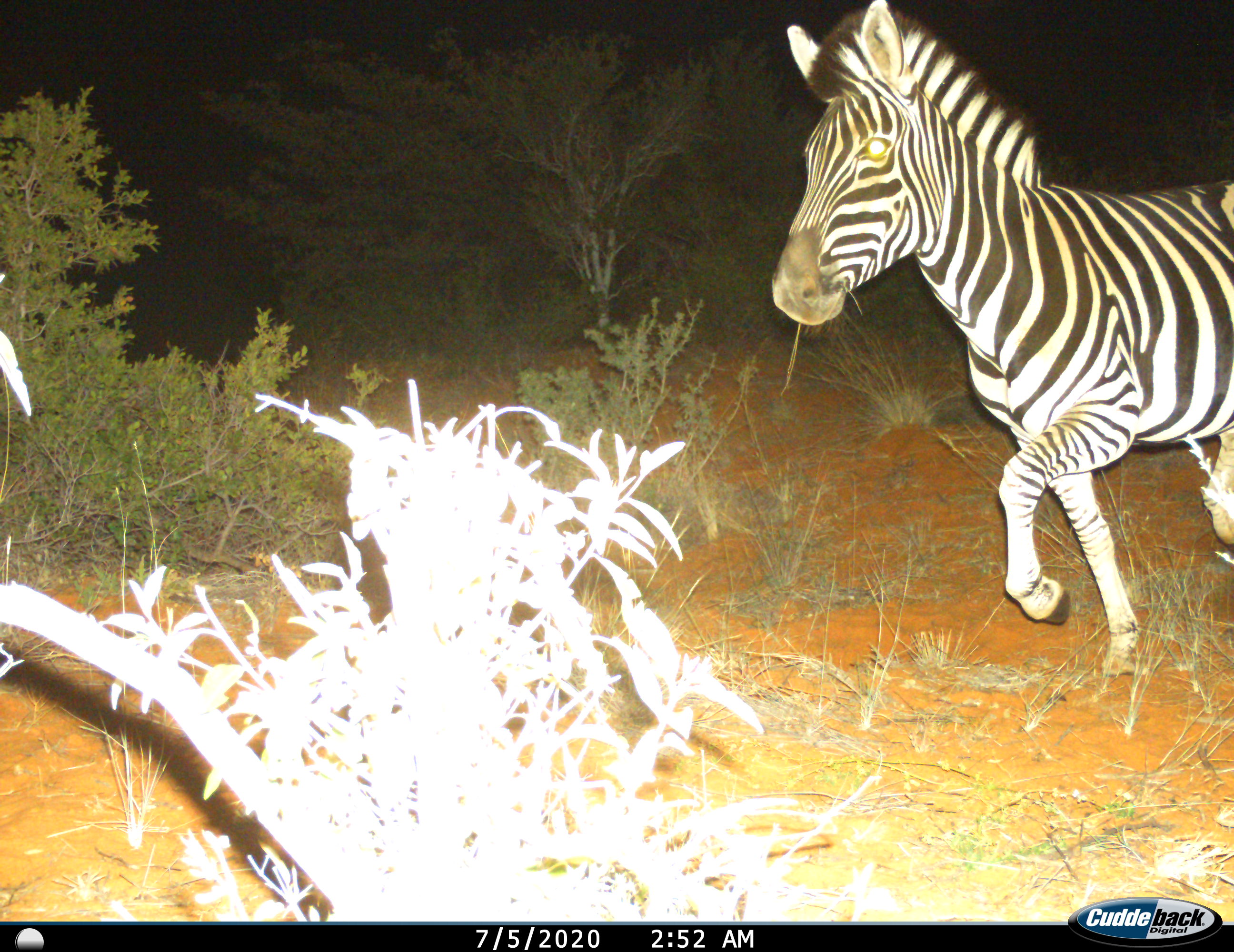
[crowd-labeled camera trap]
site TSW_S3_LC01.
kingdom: Animalia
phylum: Chordata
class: Mammalia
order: Perissodactyla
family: Equidae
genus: Equus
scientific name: Equus quagga burchellii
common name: burchell's zebra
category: zebraburchells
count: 1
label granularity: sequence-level